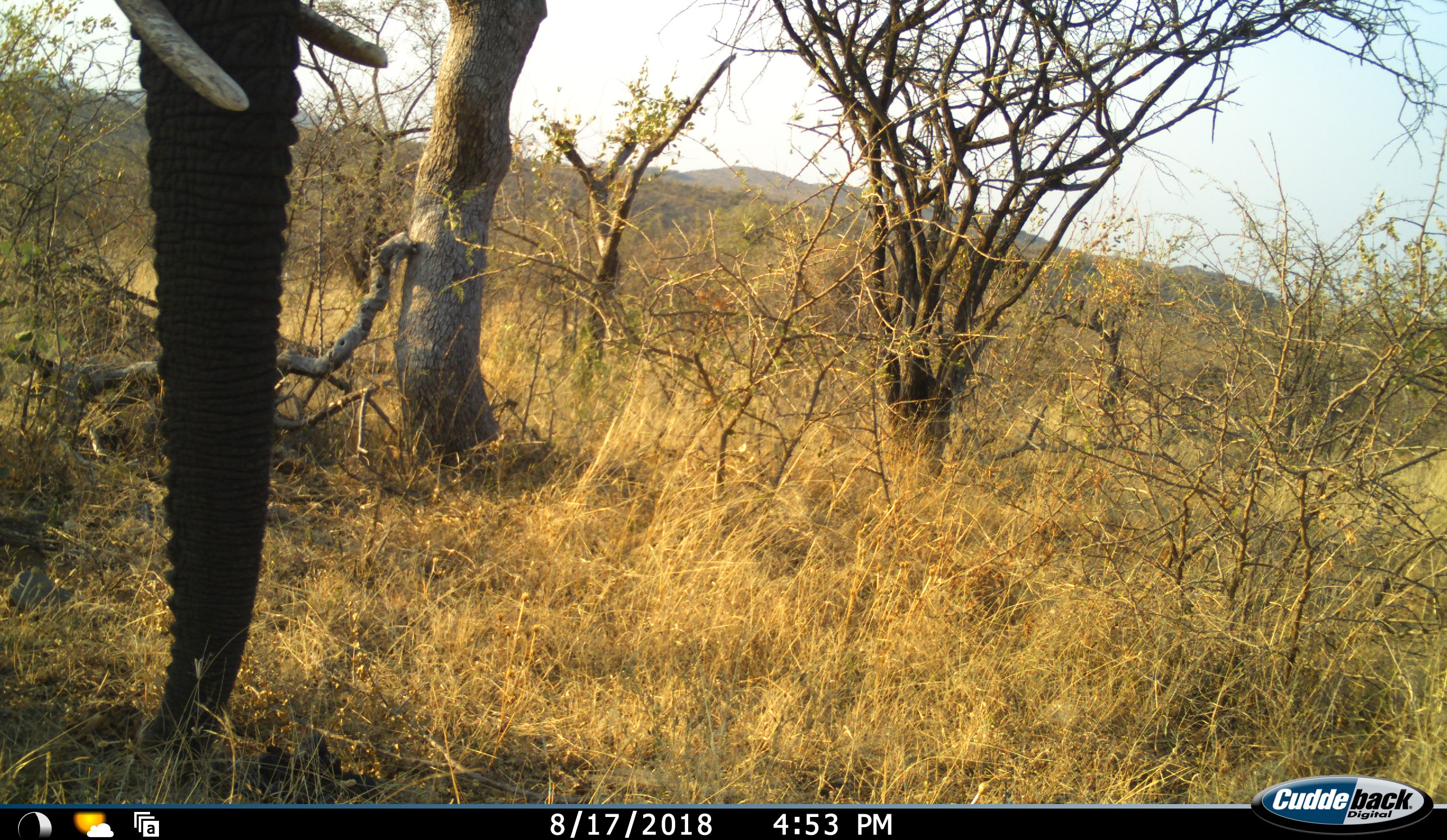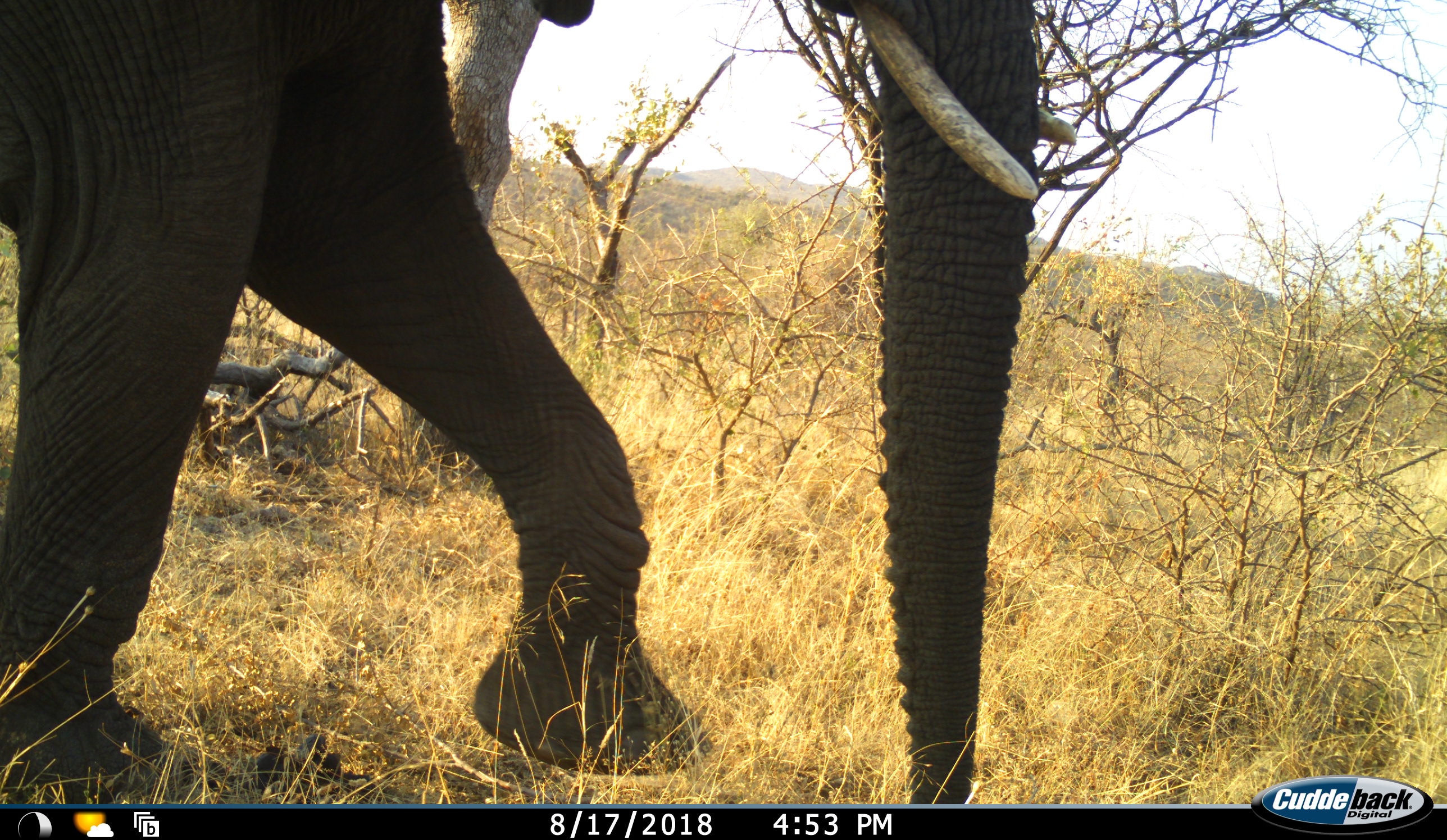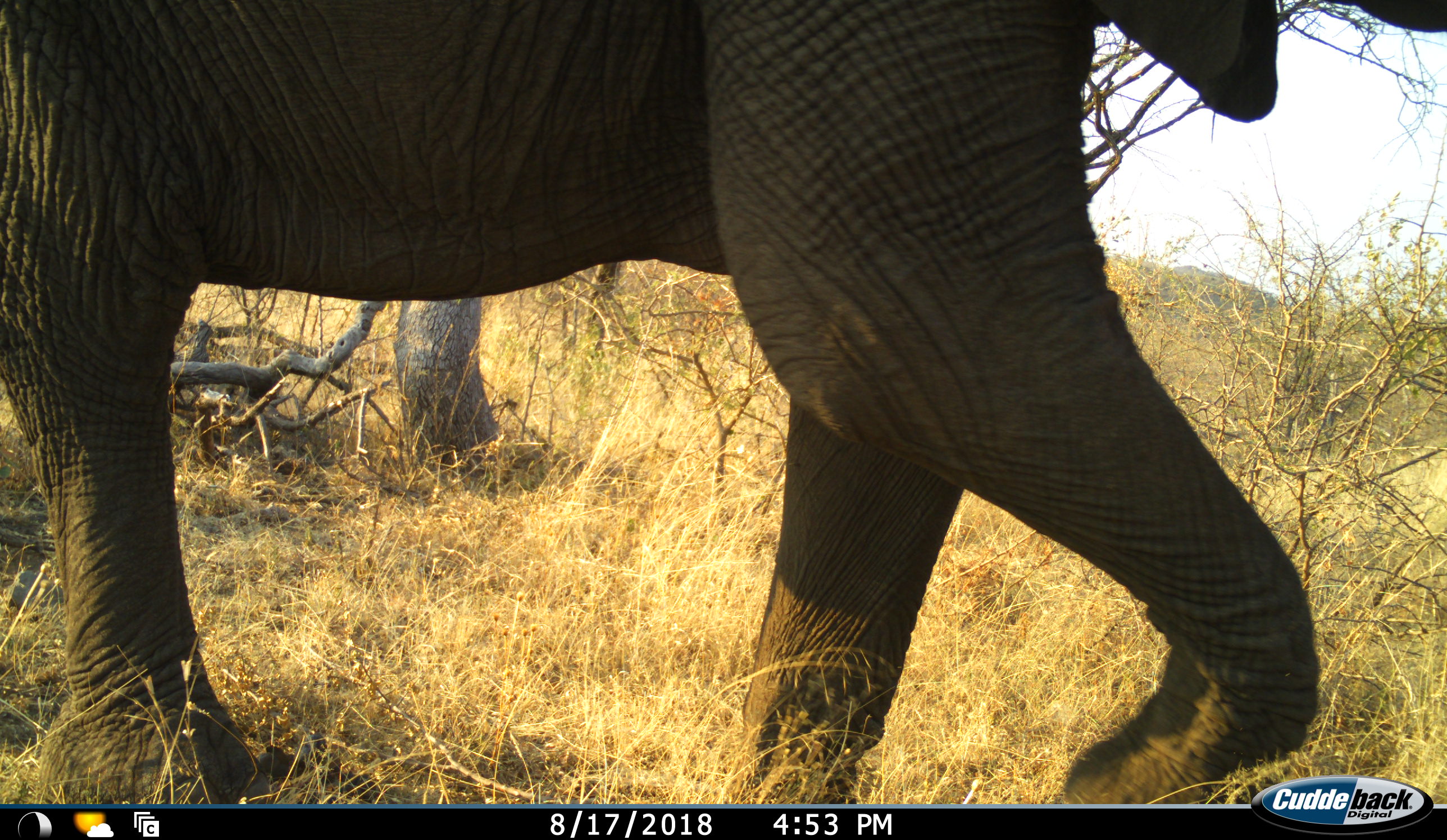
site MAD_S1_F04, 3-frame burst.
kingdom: Animalia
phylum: Chordata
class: Mammalia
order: Proboscidea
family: Elephantidae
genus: Loxodonta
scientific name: Loxodonta africana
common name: african bush elephant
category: elephant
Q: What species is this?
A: Elephant (african bush elephant) (Loxodonta africana).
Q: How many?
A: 1.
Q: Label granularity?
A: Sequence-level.